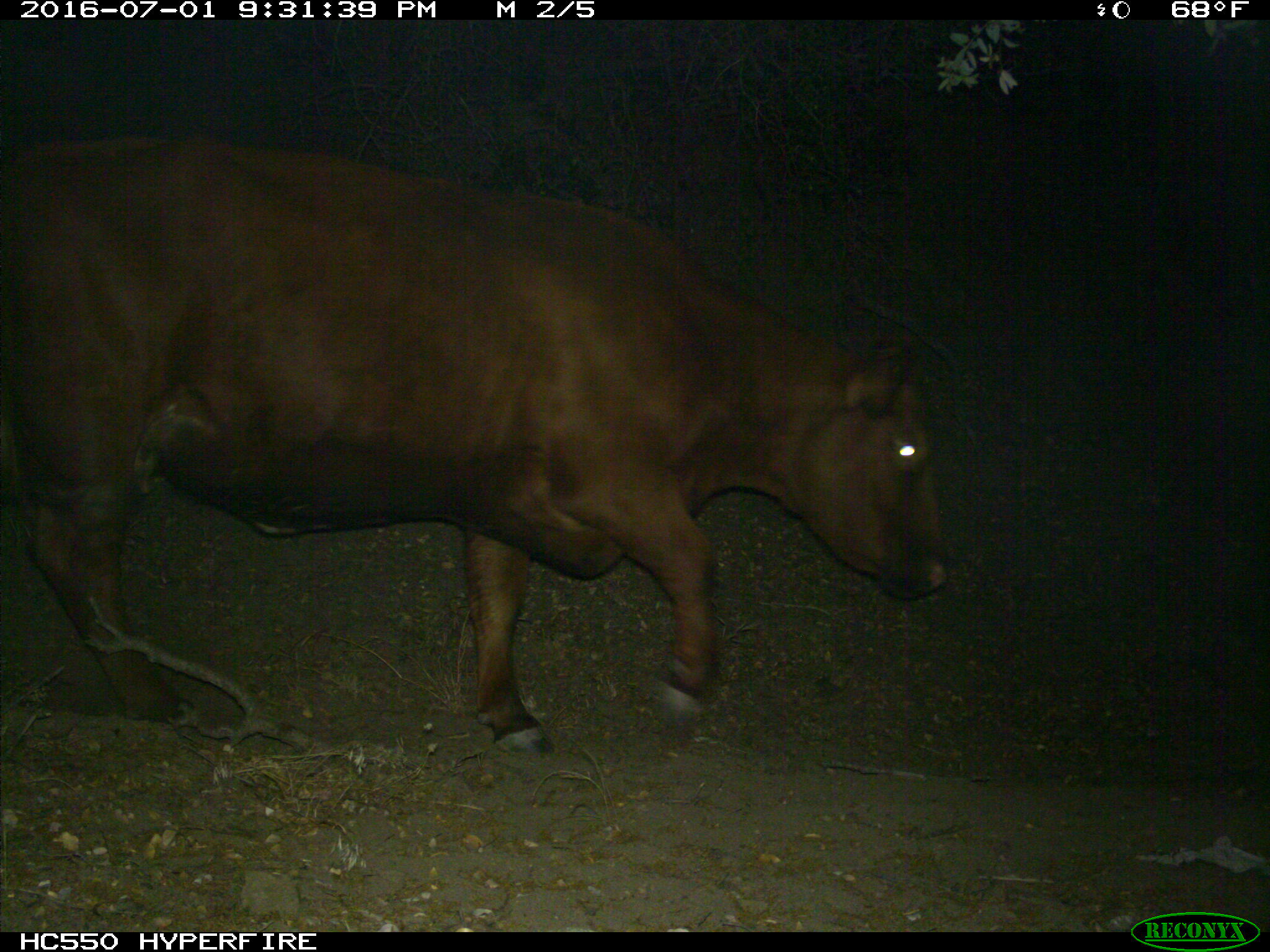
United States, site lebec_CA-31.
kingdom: Animalia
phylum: Chordata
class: Mammalia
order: Artiodactyla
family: Bovidae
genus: Bos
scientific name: Bos taurus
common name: domestic cow